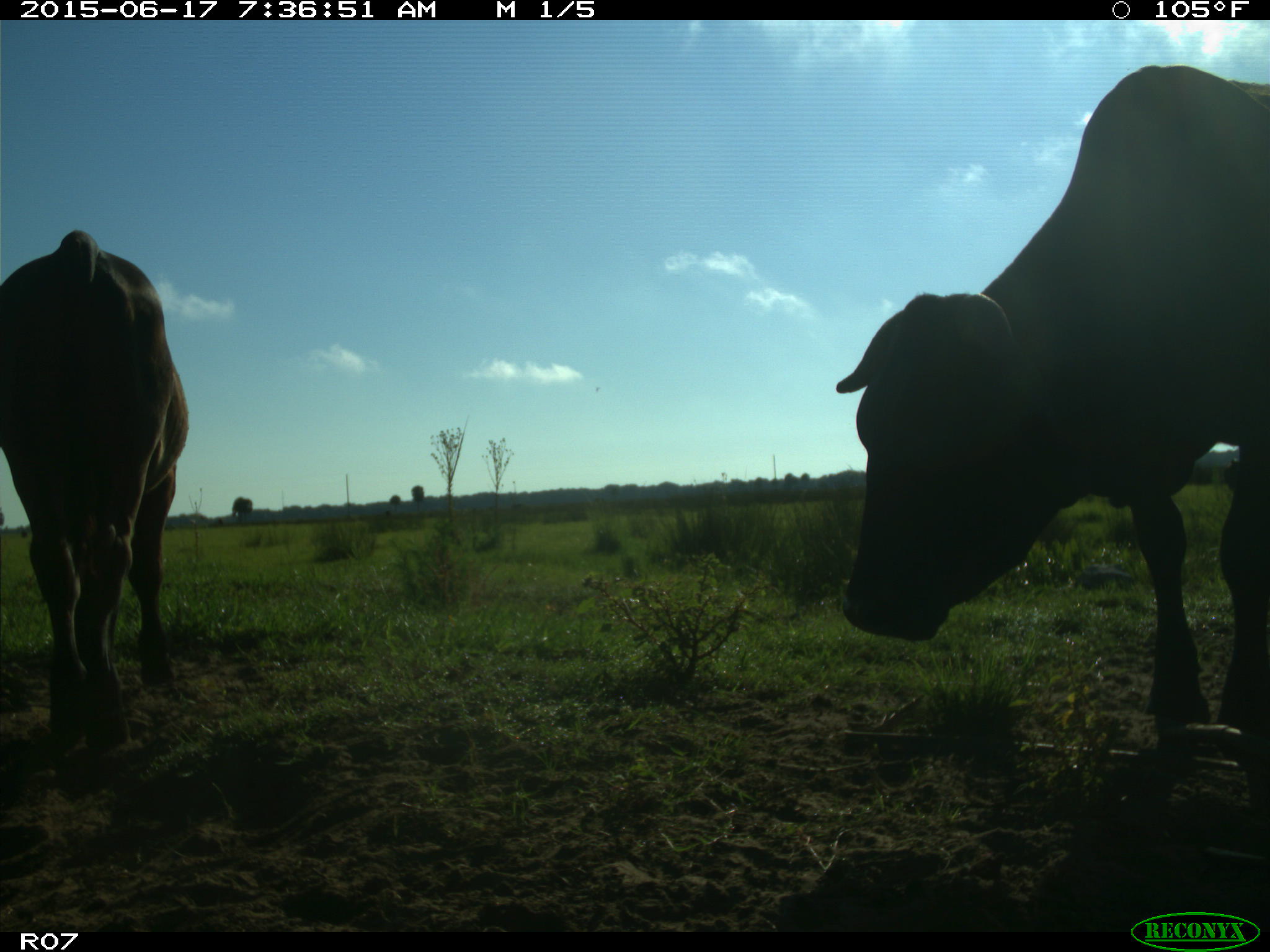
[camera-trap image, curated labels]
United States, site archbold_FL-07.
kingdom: Animalia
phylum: Chordata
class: Mammalia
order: Artiodactyla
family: Bovidae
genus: Bos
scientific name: Bos taurus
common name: domestic cow